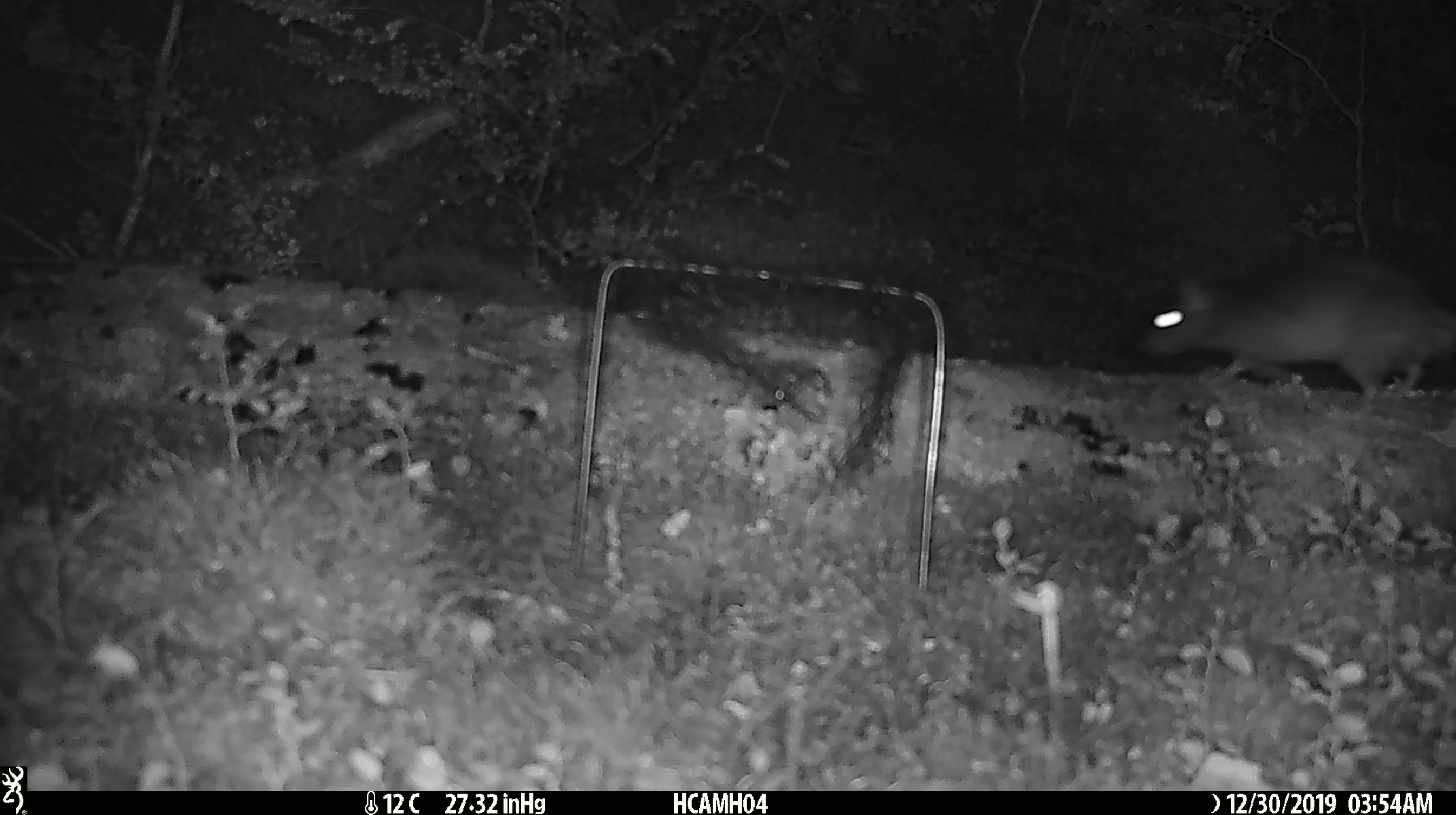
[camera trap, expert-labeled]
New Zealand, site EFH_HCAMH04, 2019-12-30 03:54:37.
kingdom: Animalia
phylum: Chordata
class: Mammalia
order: Rodentia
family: Muridae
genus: Rattus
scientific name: Rattus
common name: rat